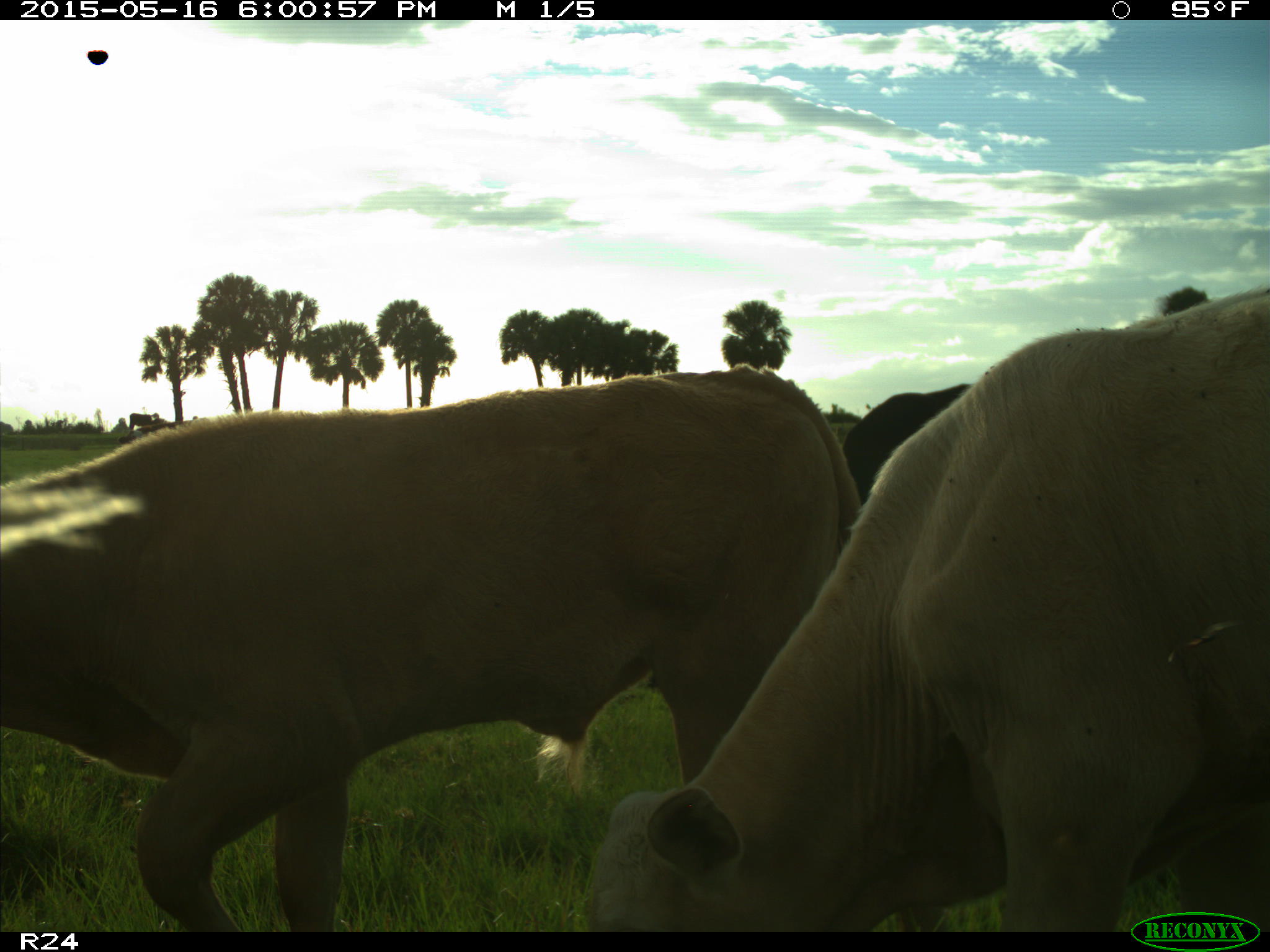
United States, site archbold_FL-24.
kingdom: Animalia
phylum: Chordata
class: Mammalia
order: Artiodactyla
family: Bovidae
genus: Bos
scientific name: Bos taurus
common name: domestic cow